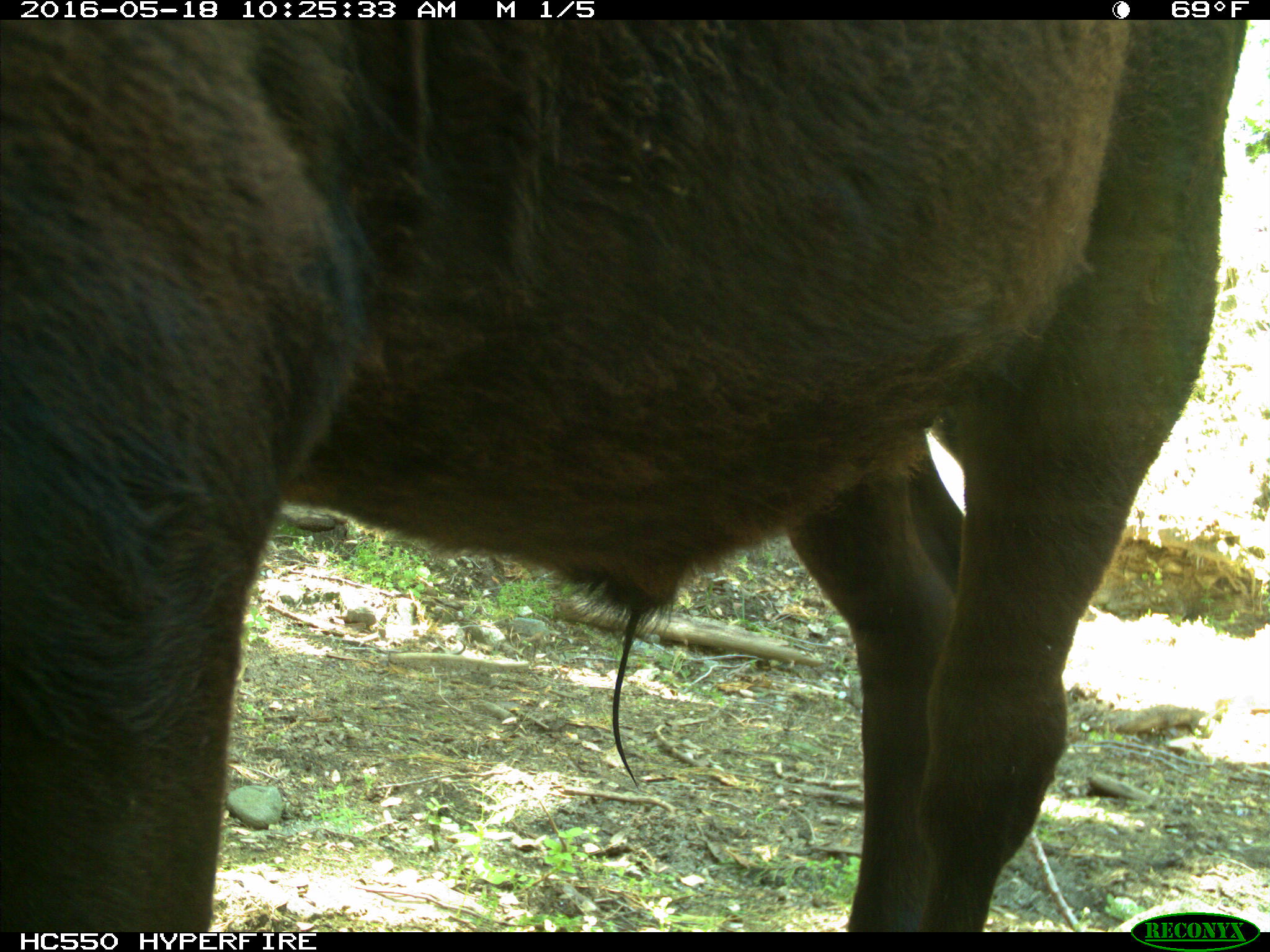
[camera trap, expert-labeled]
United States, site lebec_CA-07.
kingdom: Animalia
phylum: Chordata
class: Mammalia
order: Artiodactyla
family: Bovidae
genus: Bos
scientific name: Bos taurus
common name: domestic cow